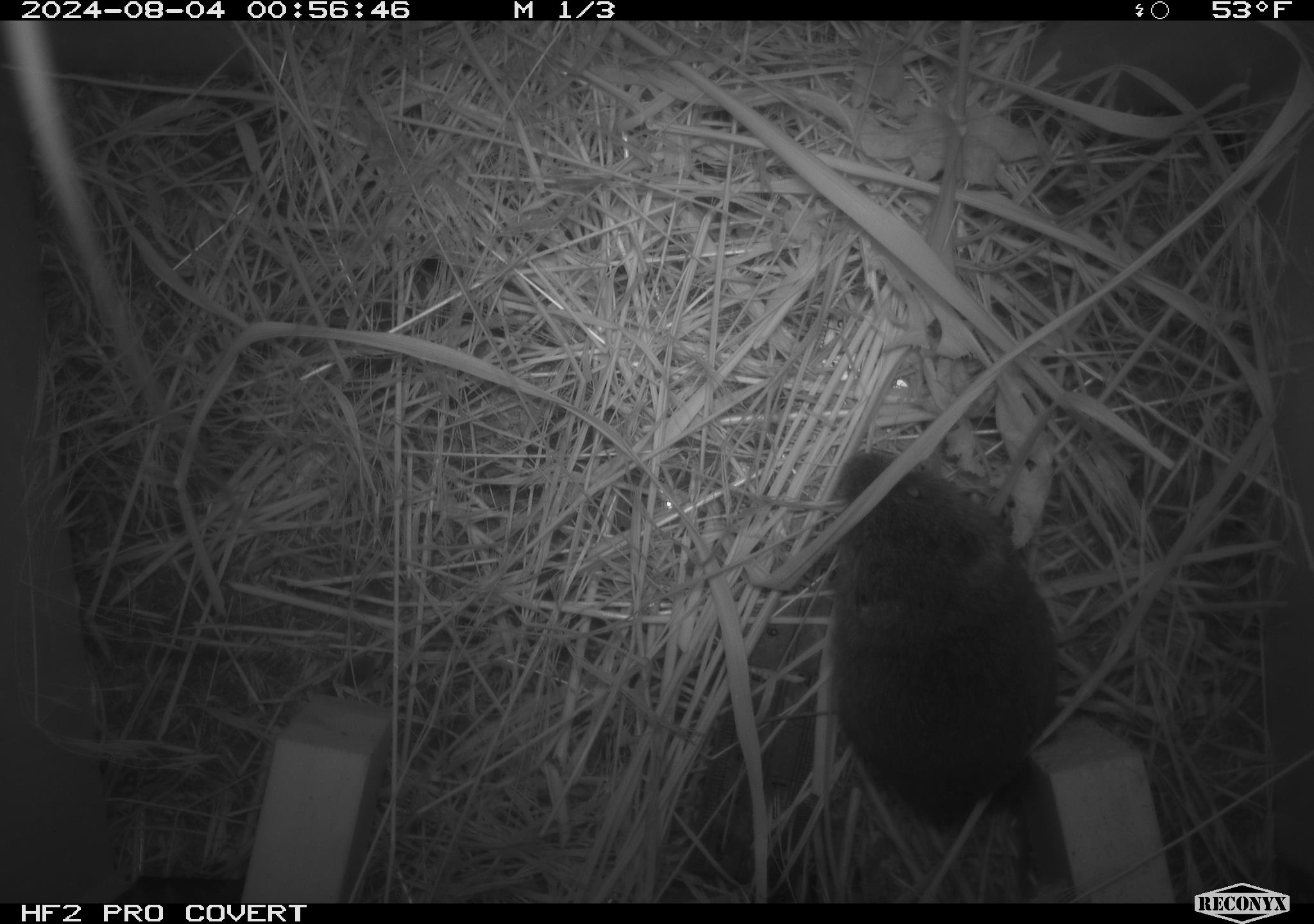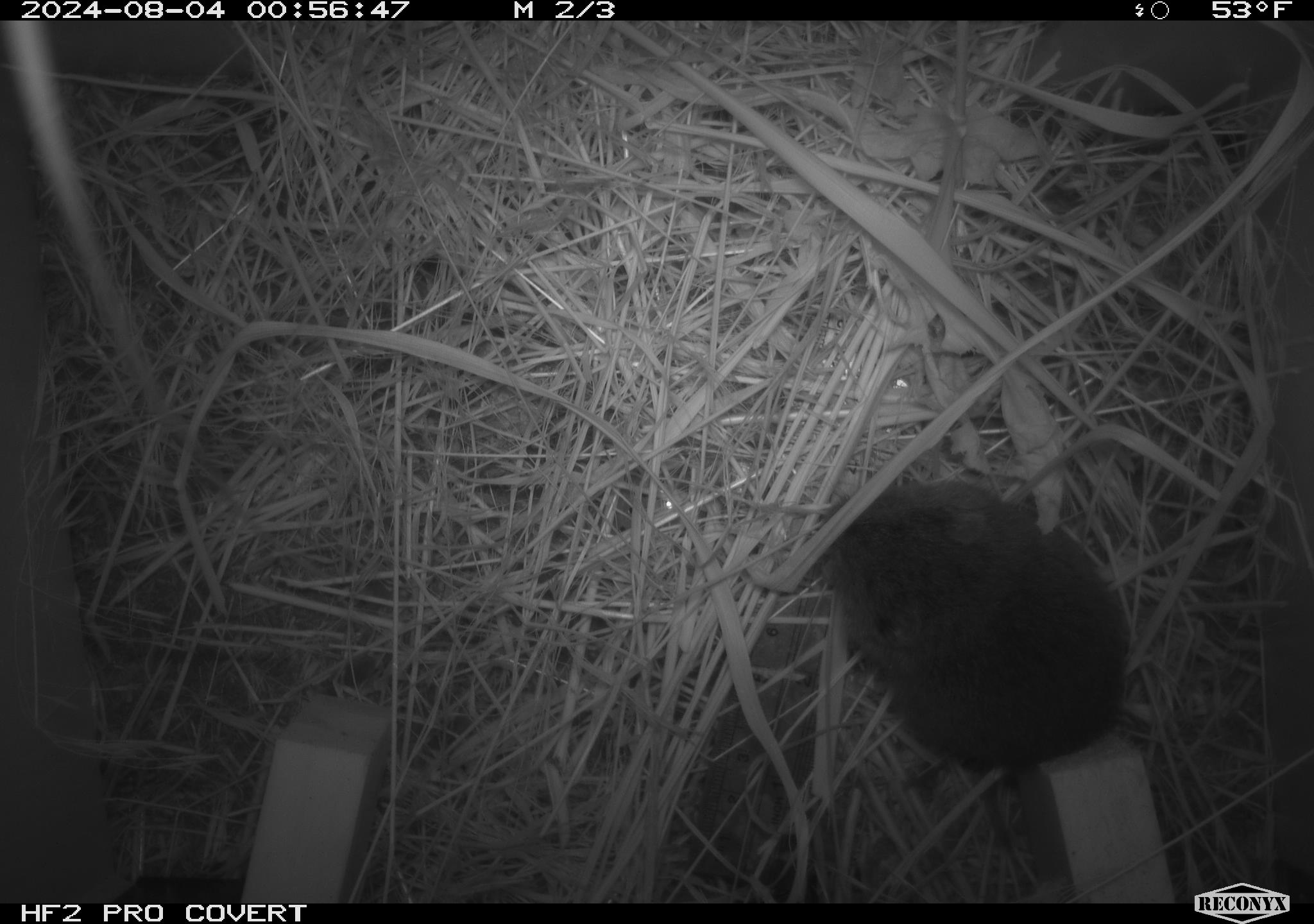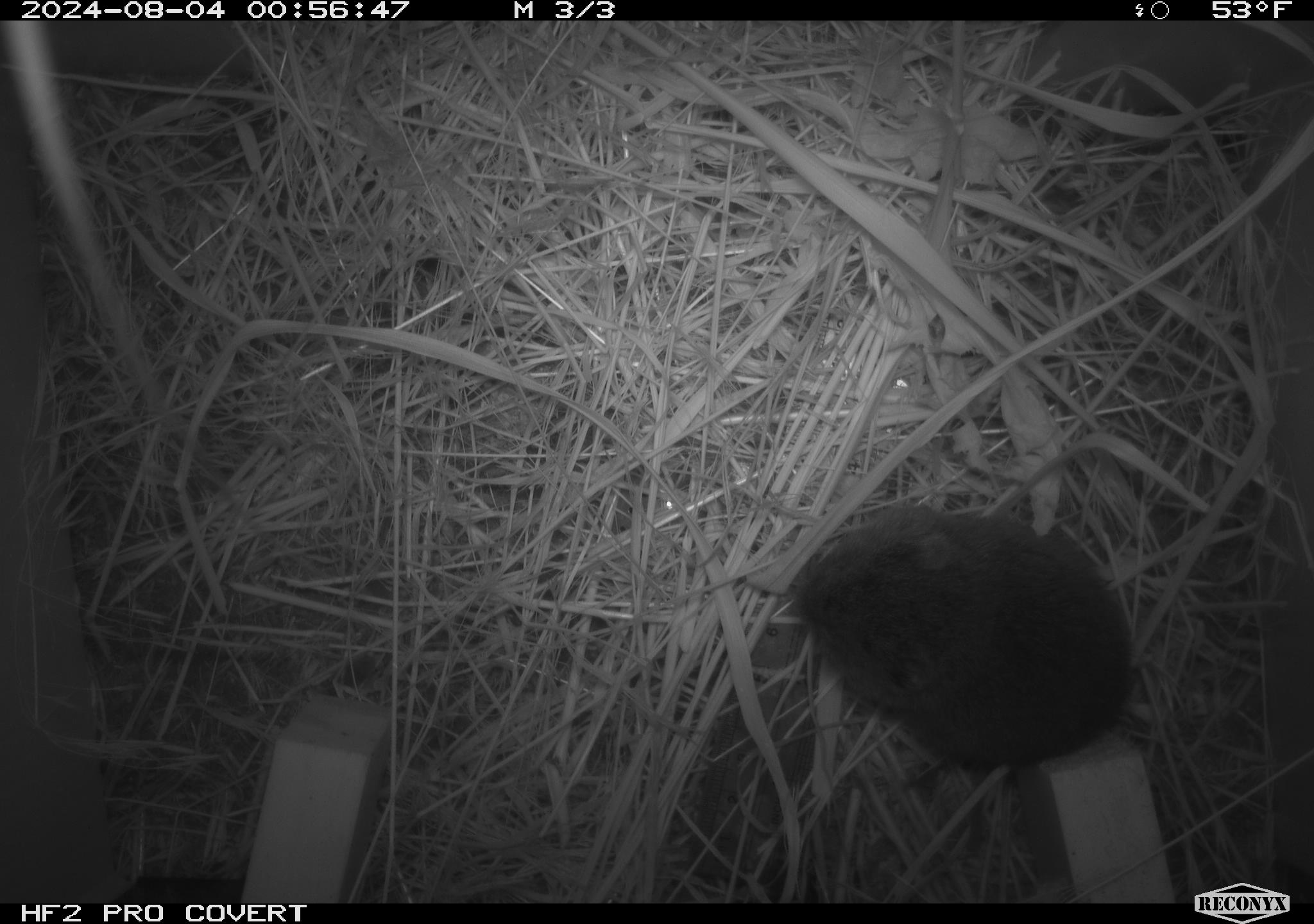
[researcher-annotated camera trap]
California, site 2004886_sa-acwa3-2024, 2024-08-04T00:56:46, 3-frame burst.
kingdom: Animalia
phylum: Chordata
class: Mammalia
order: Rodentia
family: Cricetidae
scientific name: Arvicolinae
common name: voles, lemmings, and muskrats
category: arvicolinae subfamily